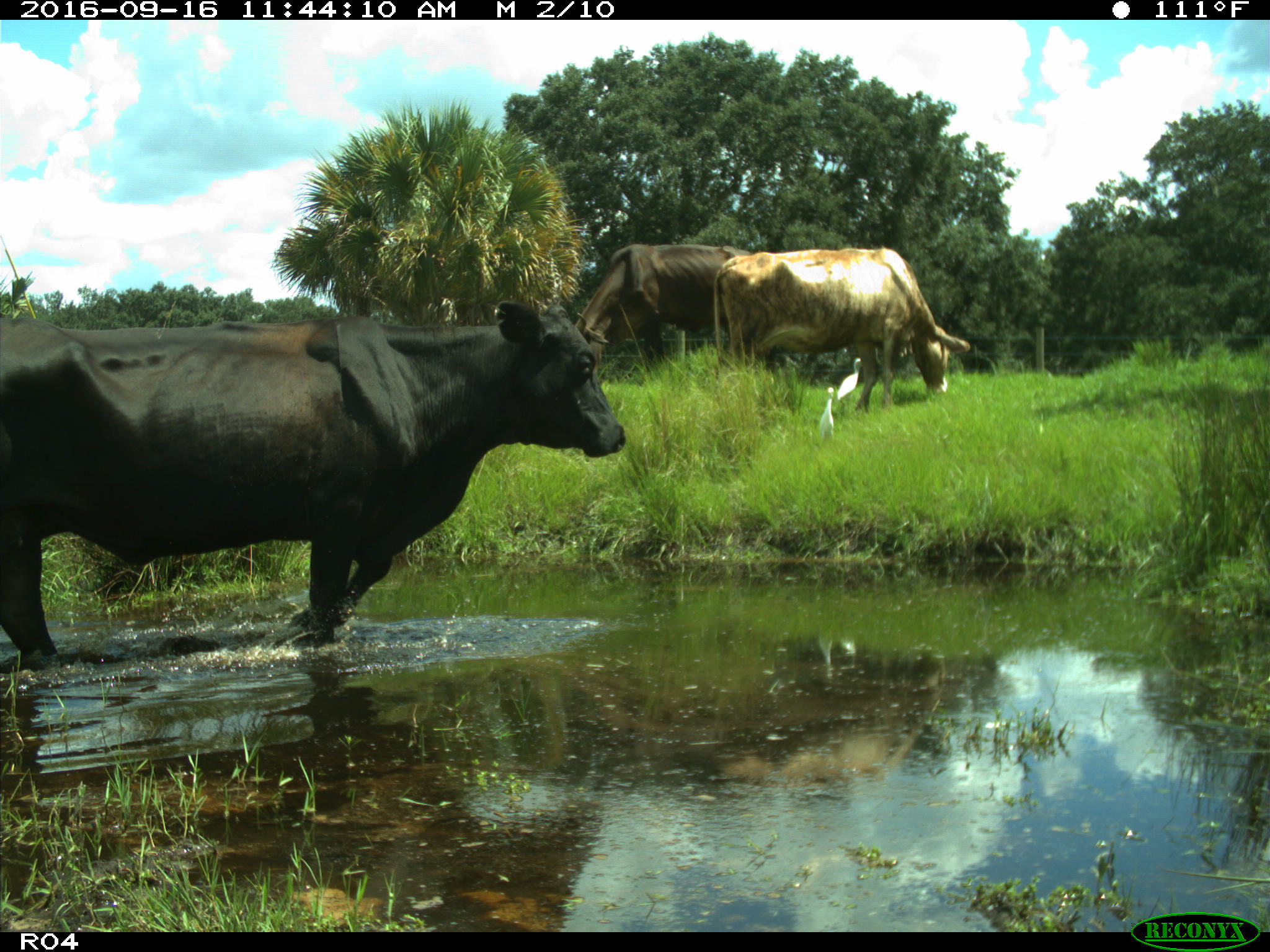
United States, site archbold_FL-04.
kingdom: Animalia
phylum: Chordata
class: Mammalia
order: Artiodactyla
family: Bovidae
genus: Bos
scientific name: Bos taurus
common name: domestic cow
Bos taurus (domestic cow).